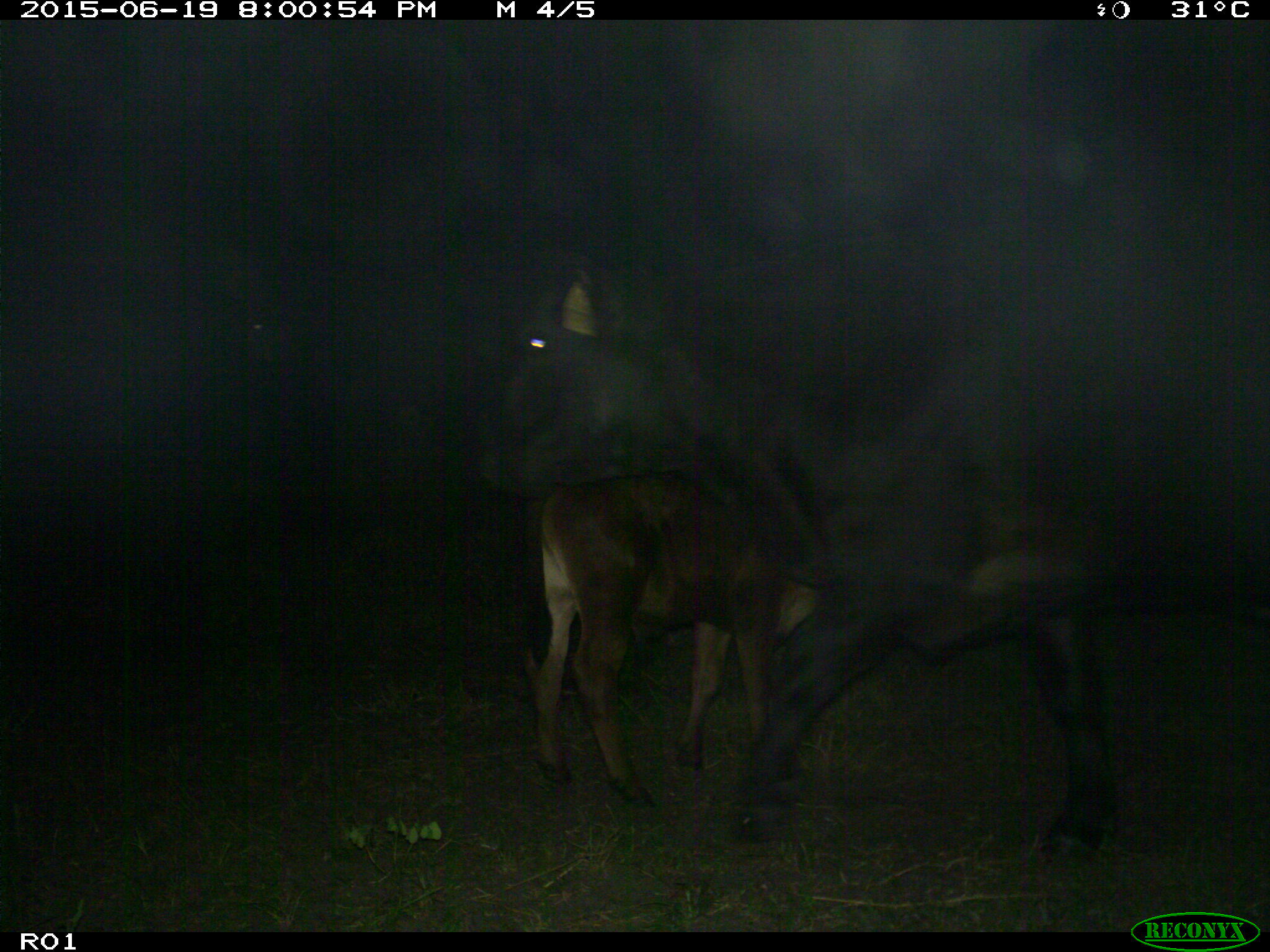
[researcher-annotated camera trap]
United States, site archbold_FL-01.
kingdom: Animalia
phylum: Chordata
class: Mammalia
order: Artiodactyla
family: Bovidae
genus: Bos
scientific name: Bos taurus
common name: domestic cow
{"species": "Bos taurus (domestic cow)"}